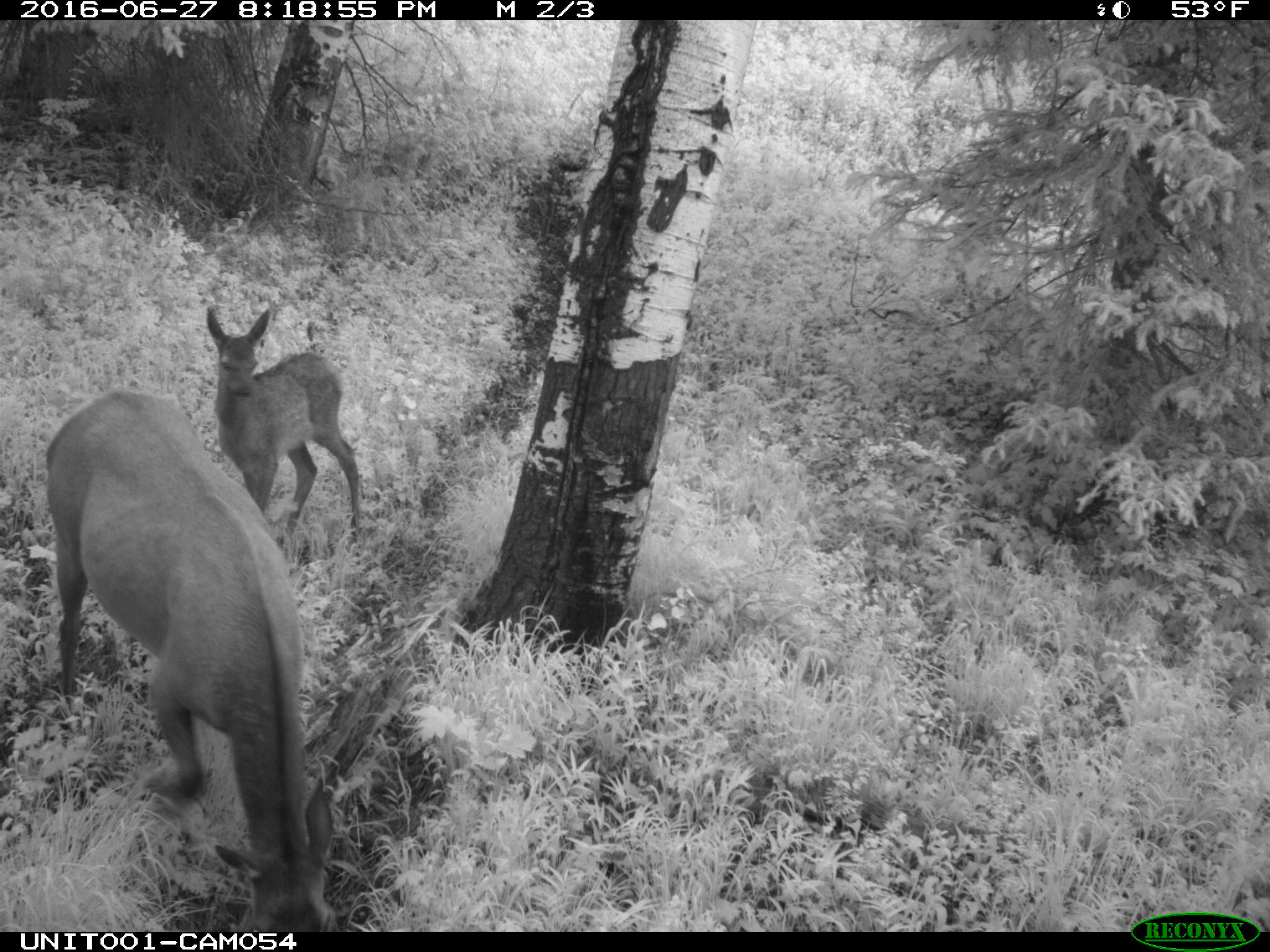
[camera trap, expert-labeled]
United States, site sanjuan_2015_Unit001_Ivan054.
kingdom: Animalia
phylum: Chordata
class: Mammalia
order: Artiodactyla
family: Cervidae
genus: Cervus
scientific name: Cervus elaphus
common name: red deer